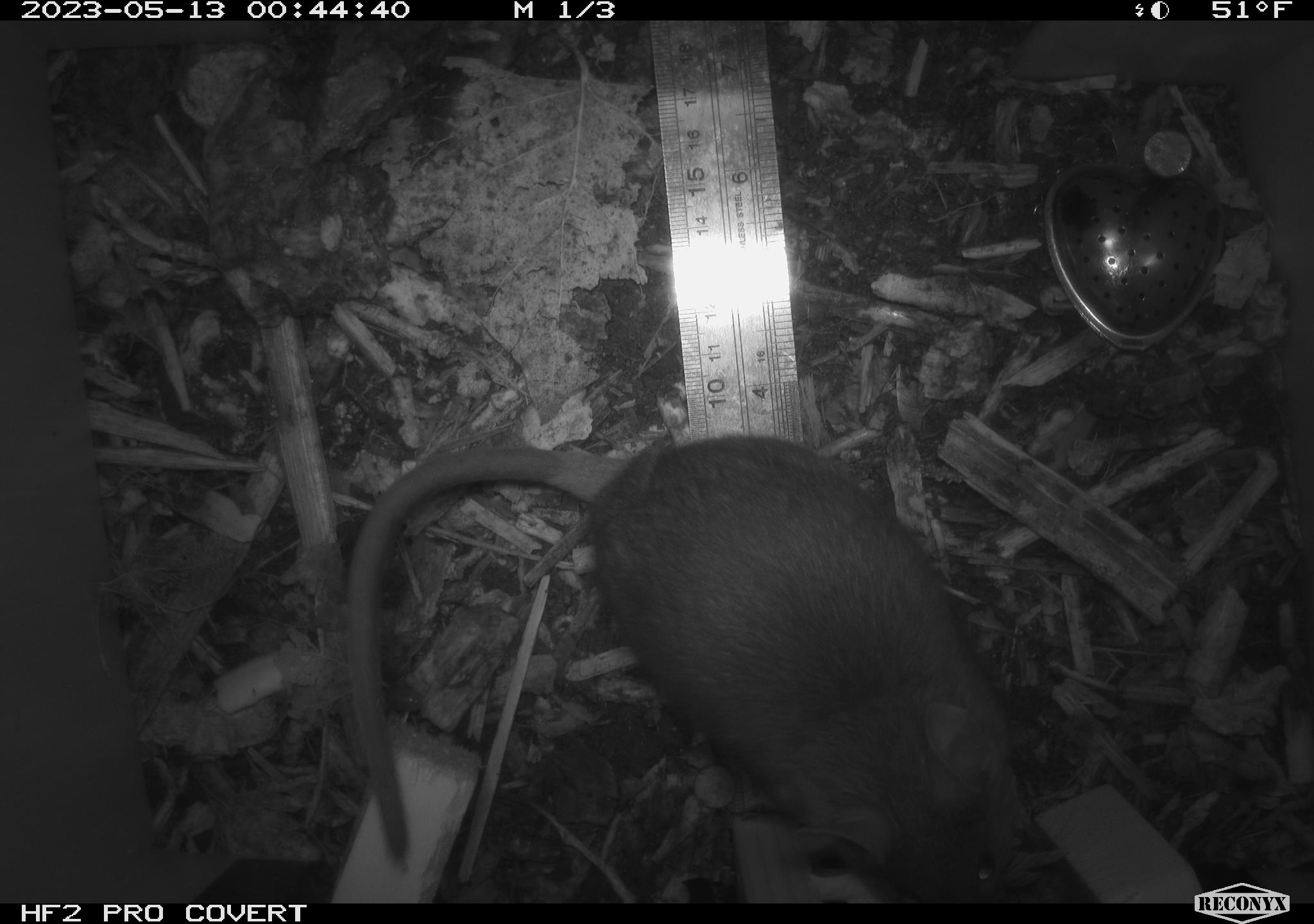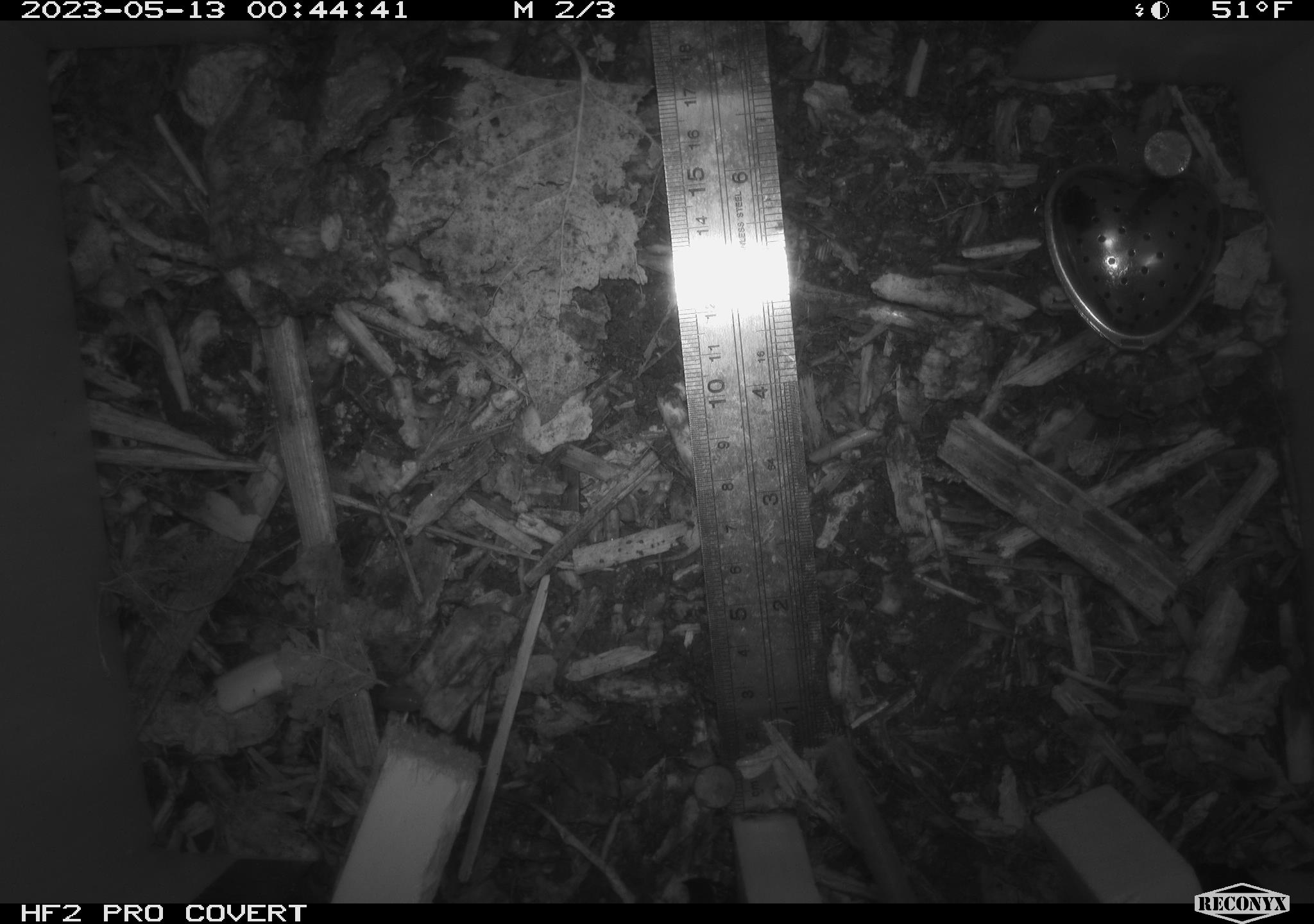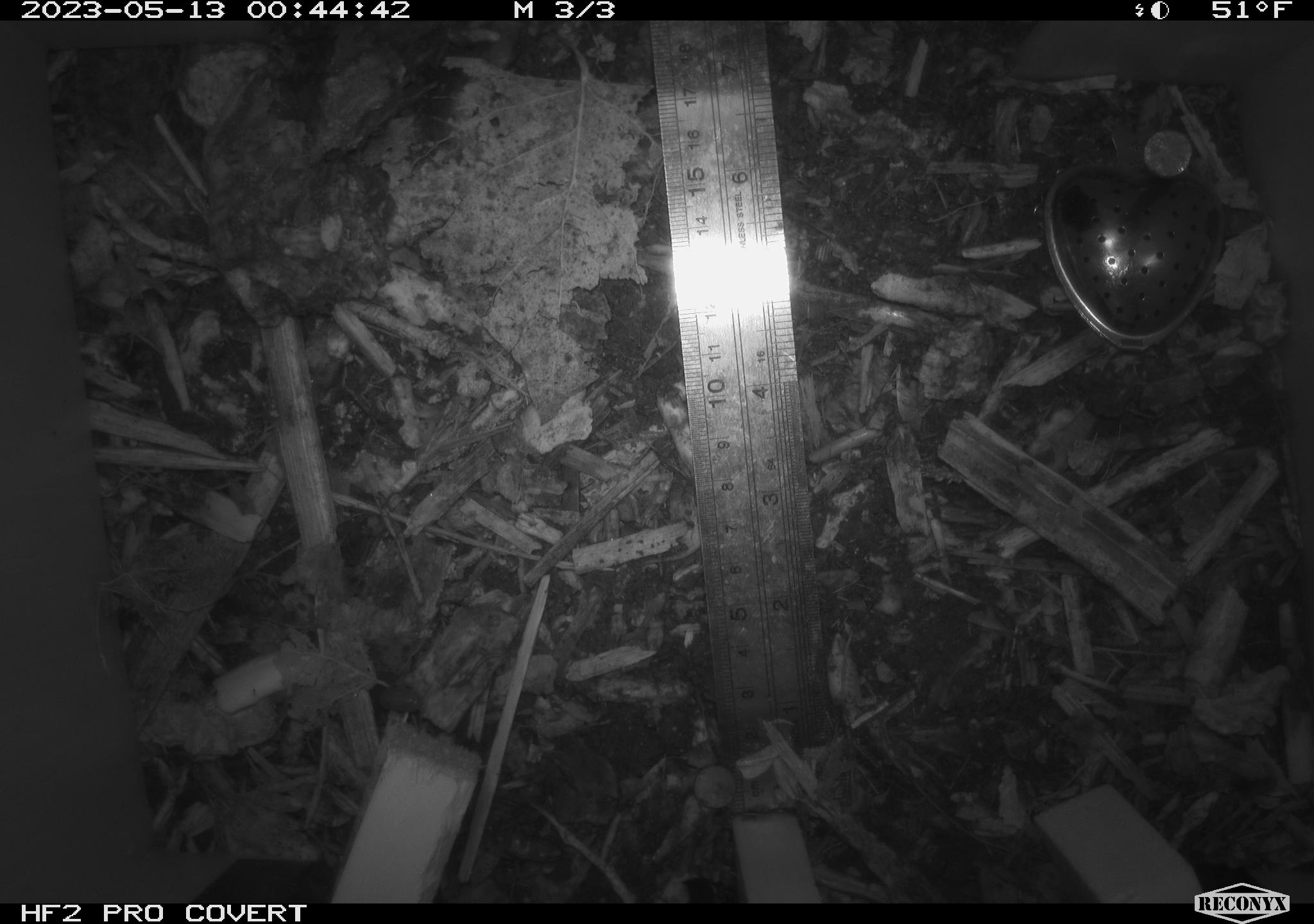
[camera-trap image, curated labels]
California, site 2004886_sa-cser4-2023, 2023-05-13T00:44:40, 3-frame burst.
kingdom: Animalia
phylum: Chordata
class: Mammalia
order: Rodentia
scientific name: Rodentia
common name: mouse species